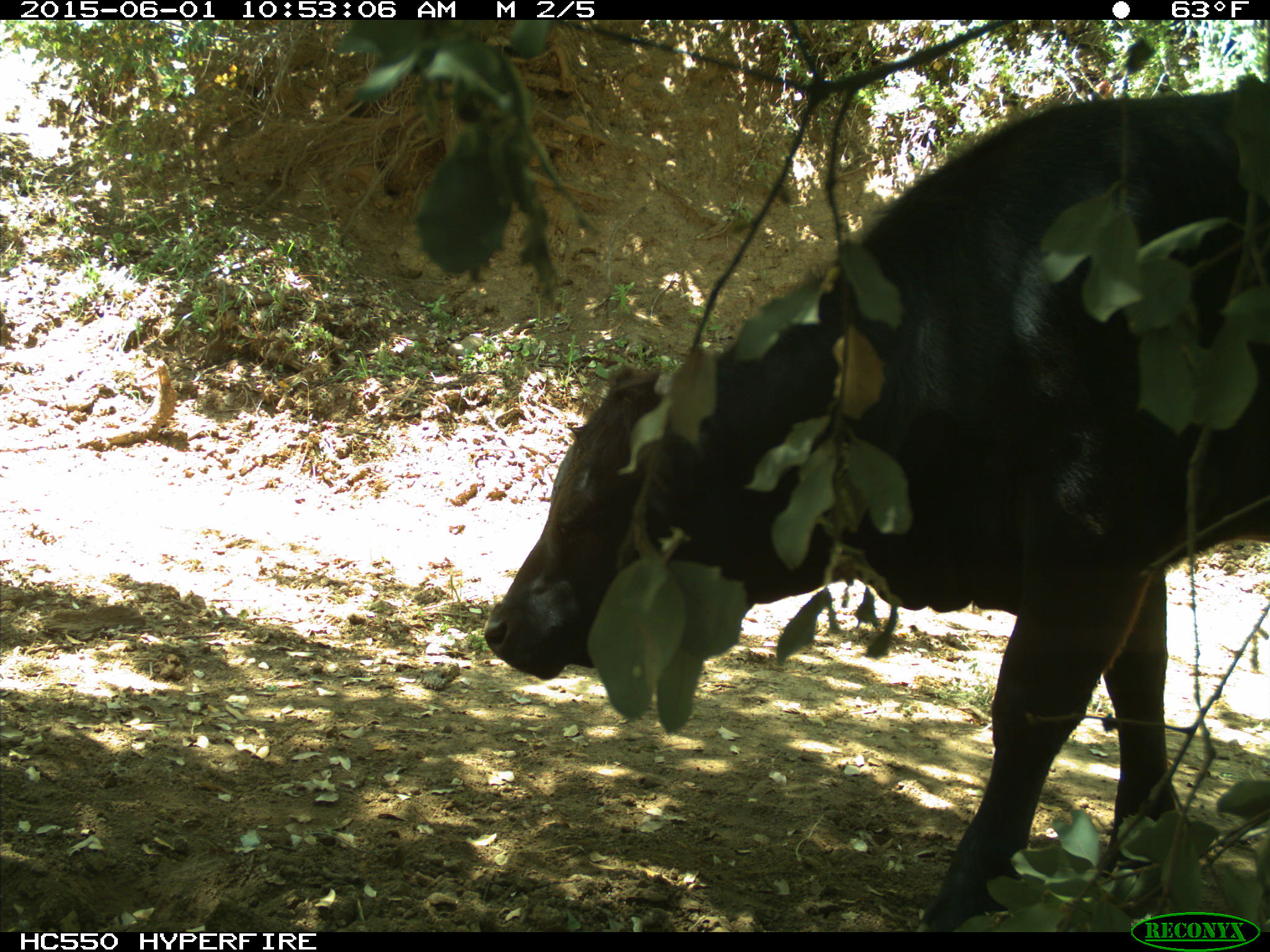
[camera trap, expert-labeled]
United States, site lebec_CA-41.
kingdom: Animalia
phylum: Chordata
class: Mammalia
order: Artiodactyla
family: Bovidae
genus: Bos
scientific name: Bos taurus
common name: domestic cow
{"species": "Bos taurus (domestic cow)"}